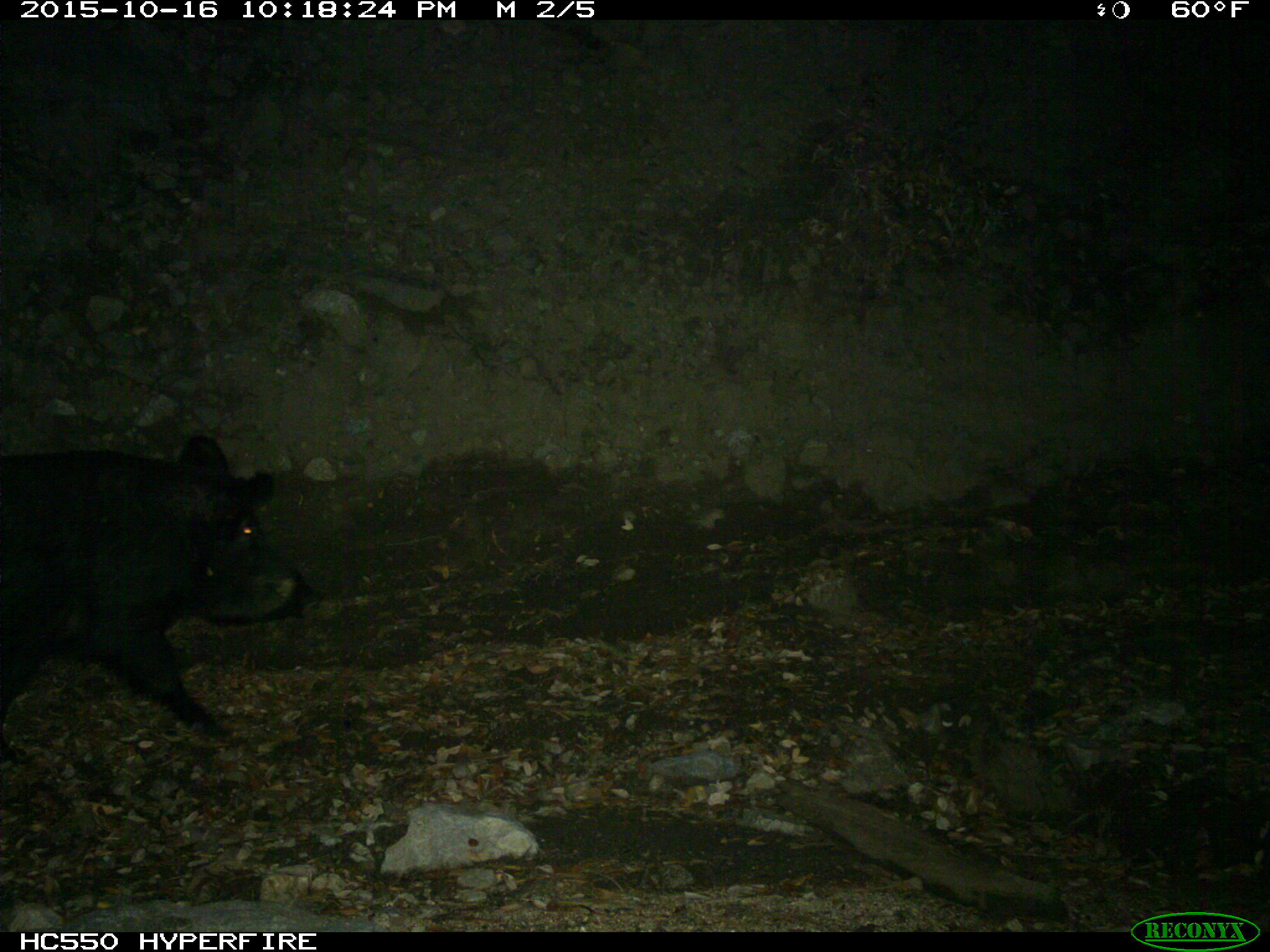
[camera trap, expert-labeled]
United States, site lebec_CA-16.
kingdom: Animalia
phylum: Chordata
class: Mammalia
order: Artiodactyla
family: Suidae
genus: Sus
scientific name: Sus scrofa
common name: wild boar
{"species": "Sus scrofa (wild boar)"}